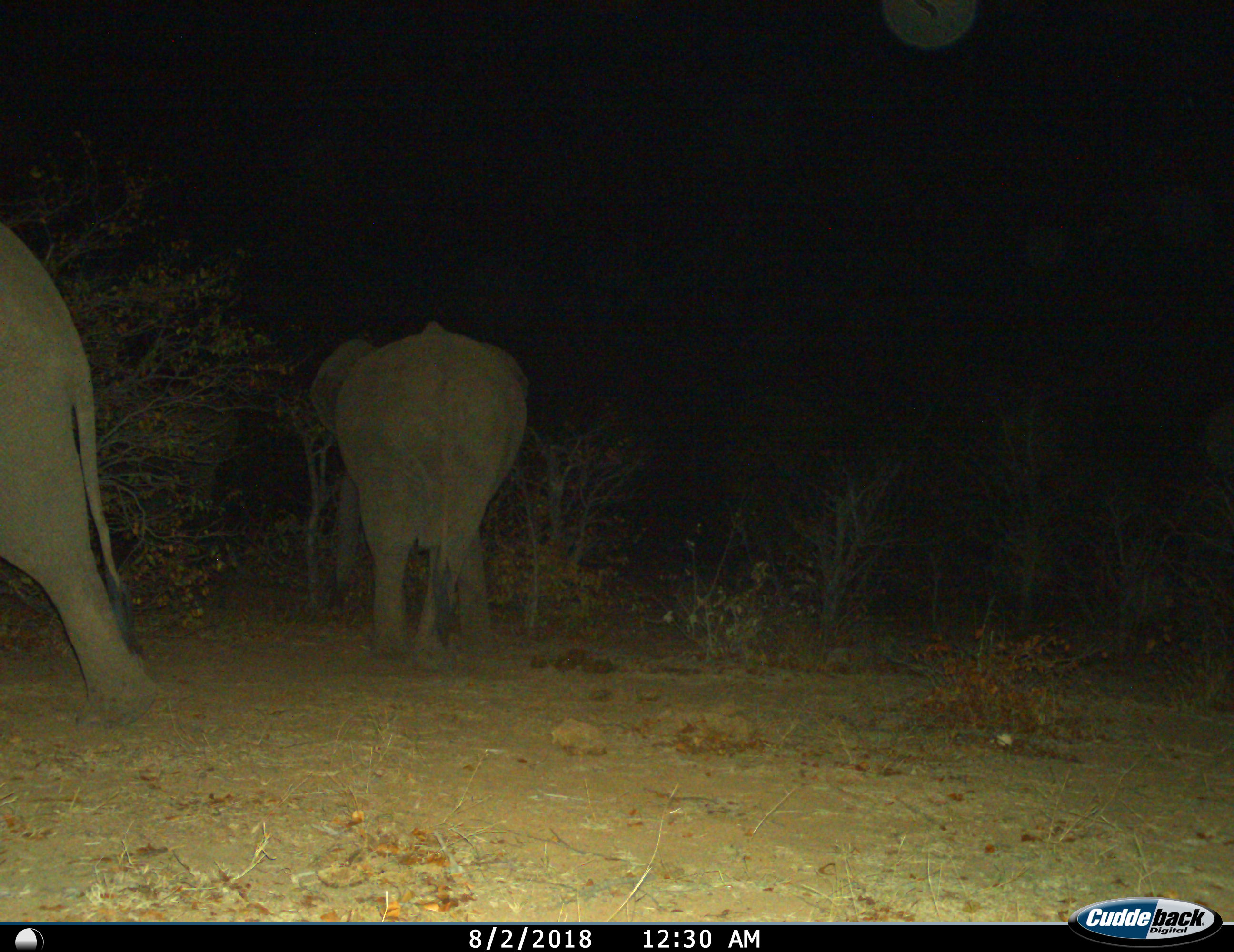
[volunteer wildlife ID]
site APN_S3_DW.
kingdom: Animalia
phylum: Chordata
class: Mammalia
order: Proboscidea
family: Elephantidae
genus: Loxodonta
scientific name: Loxodonta africana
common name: african bush elephant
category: elephant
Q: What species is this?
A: Elephant (african bush elephant) (Loxodonta africana).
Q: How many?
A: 2.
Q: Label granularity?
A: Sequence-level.